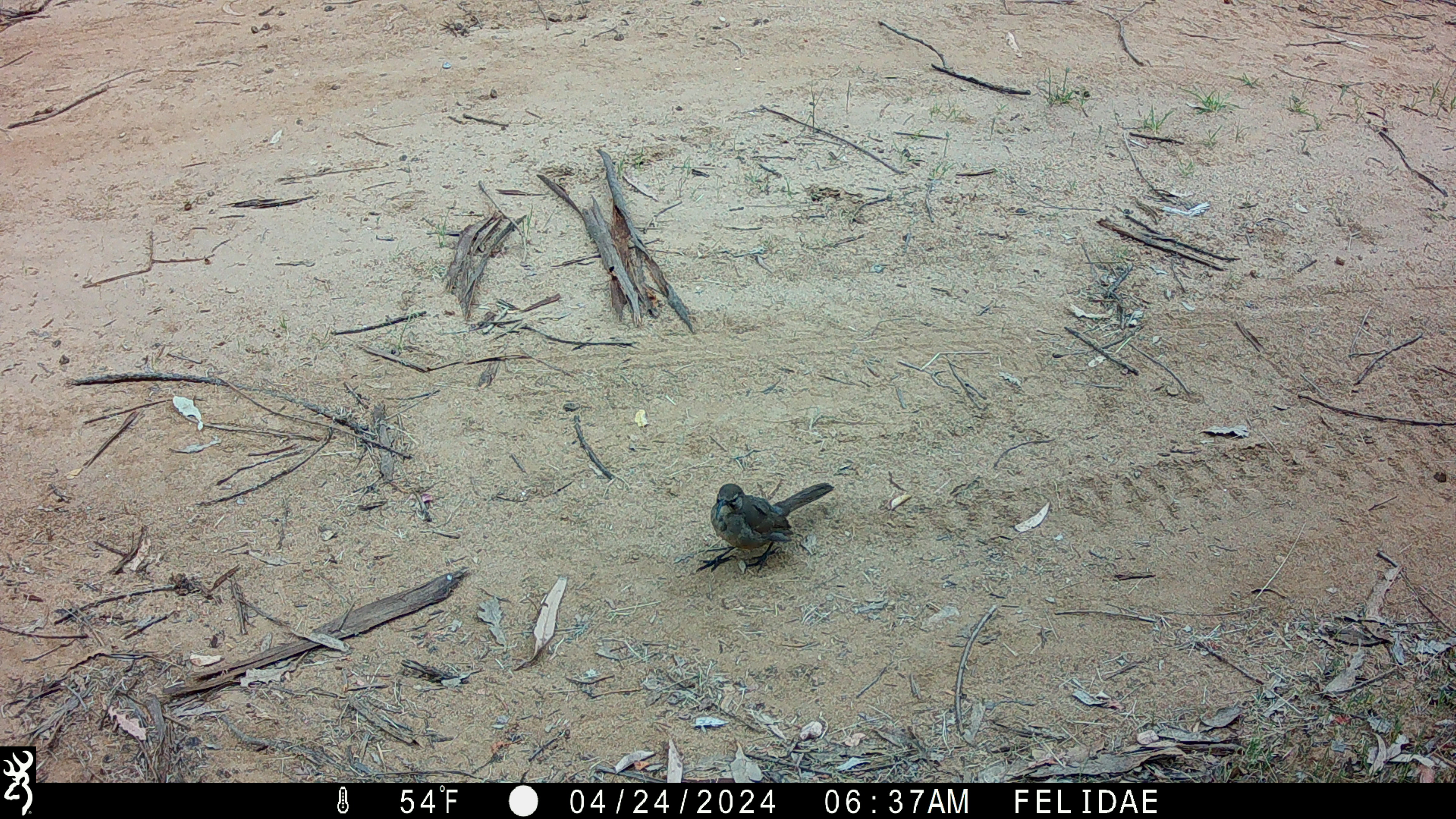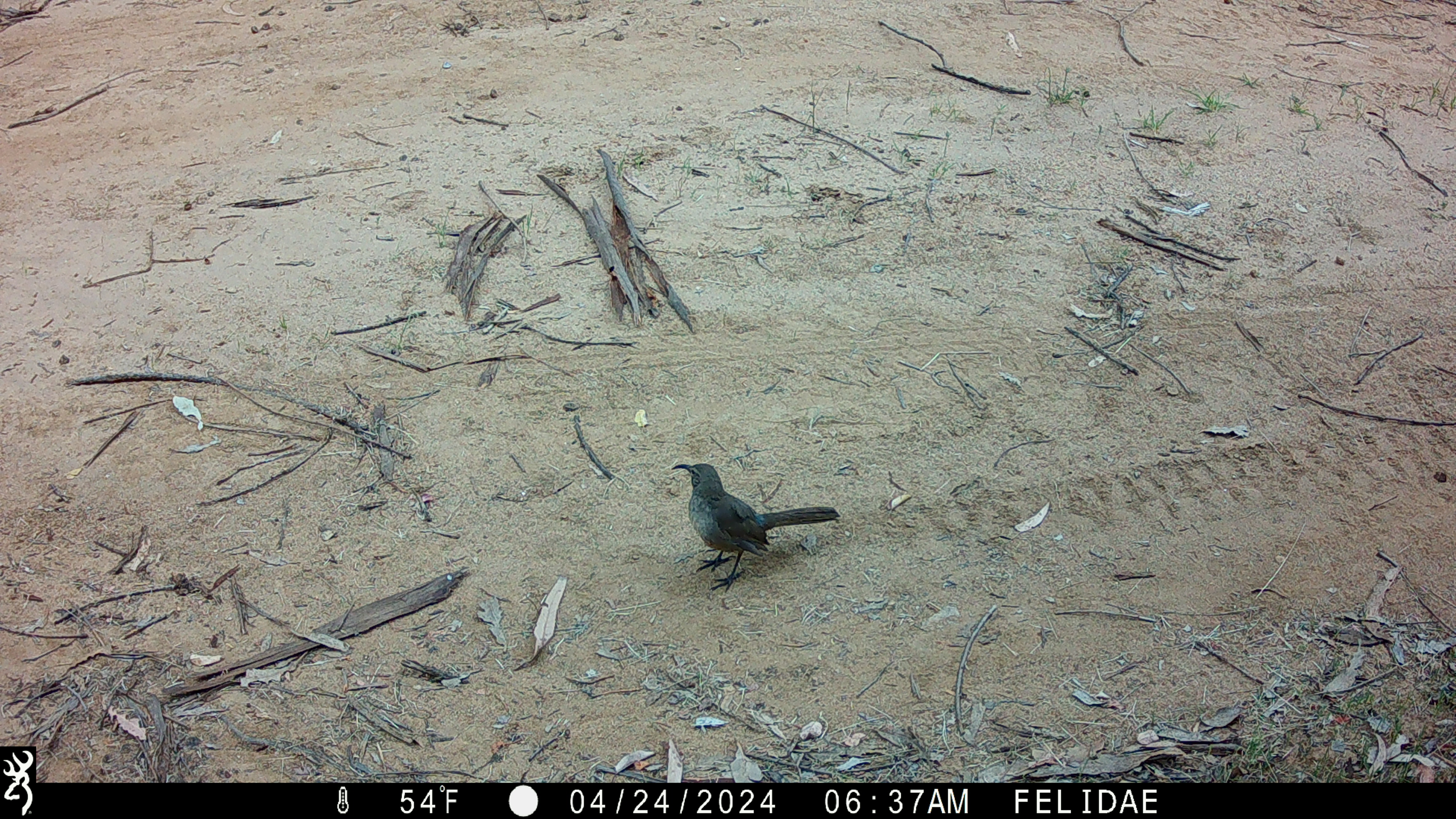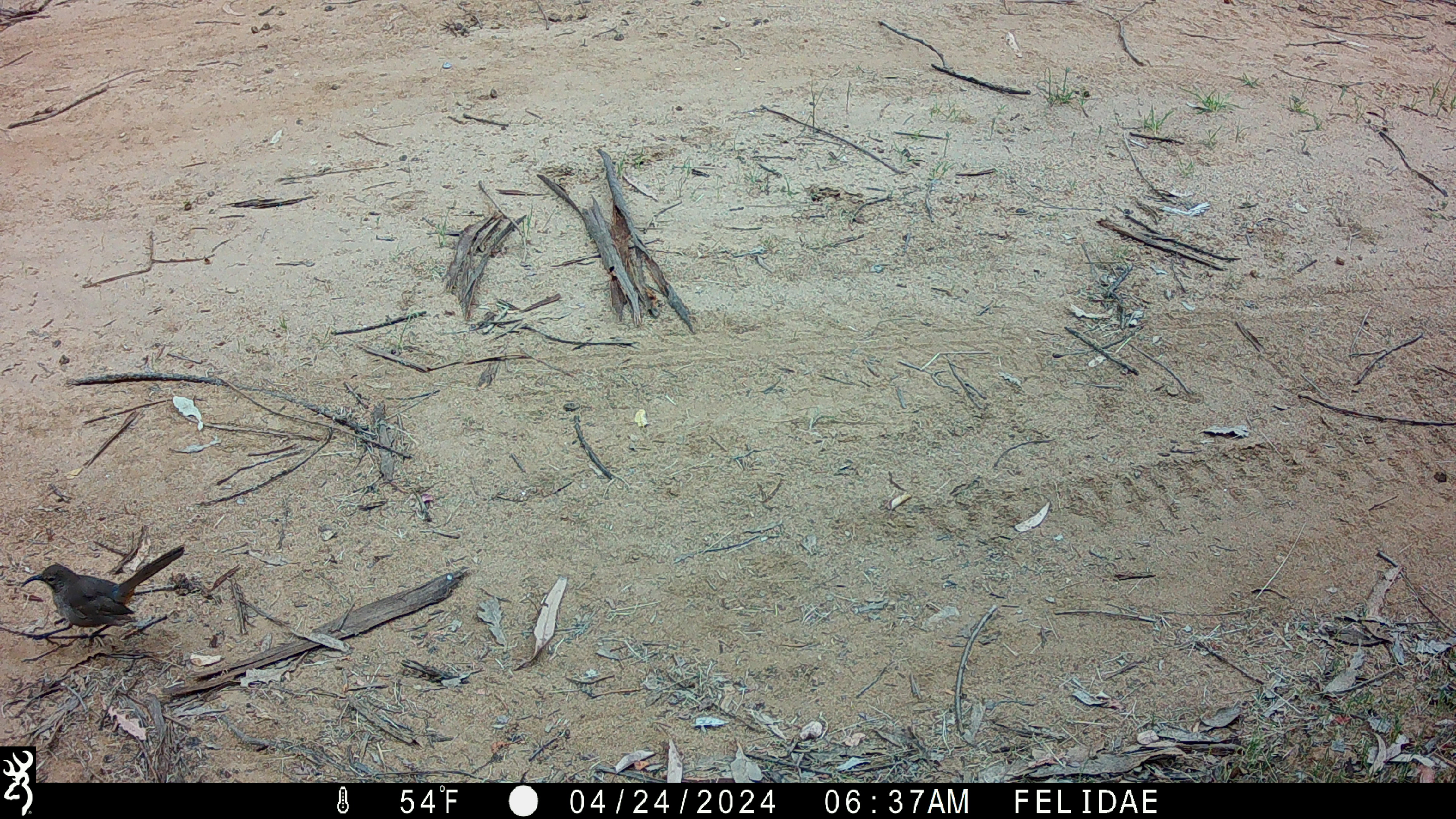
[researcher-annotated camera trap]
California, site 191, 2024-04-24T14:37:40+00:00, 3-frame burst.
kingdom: Animalia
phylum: Chordata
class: Aves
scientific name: Aves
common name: bird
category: unknown bird